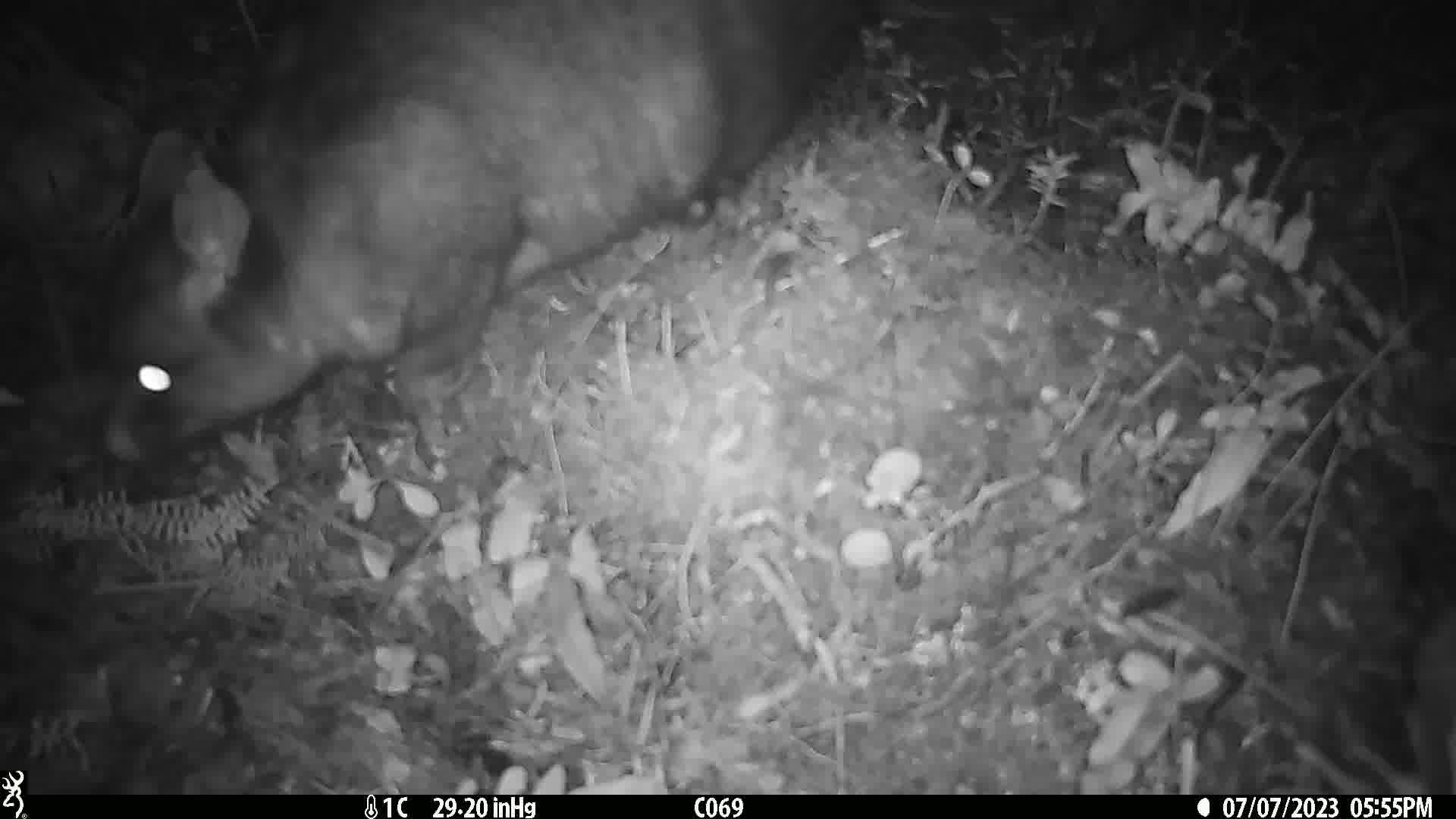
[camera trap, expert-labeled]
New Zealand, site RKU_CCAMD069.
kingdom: Animalia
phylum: Chordata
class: Mammalia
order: Diprotodontia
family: Phalangeridae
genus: Trichosurus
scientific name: Trichosurus vulpecula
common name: common brushtail possum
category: possum